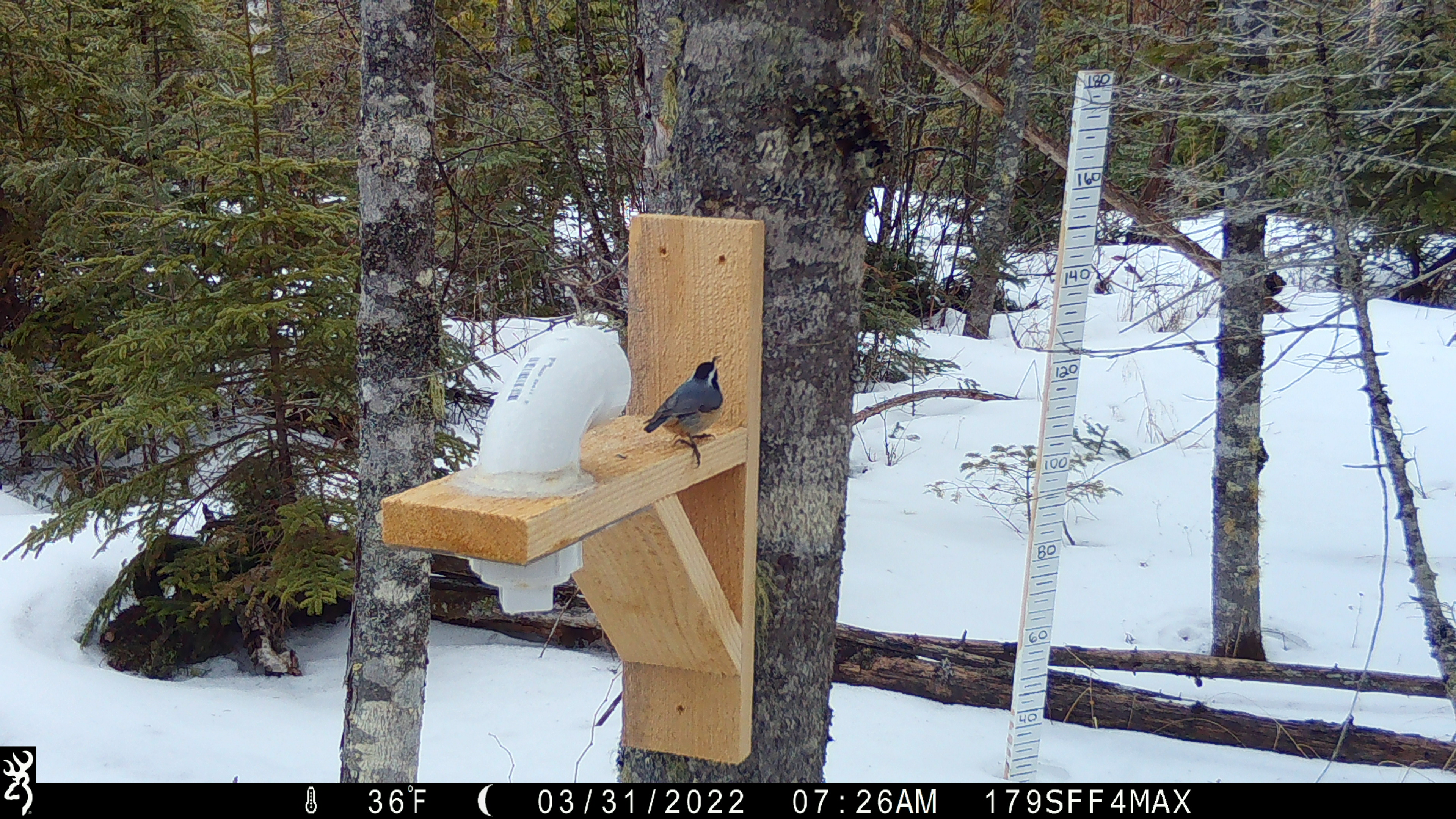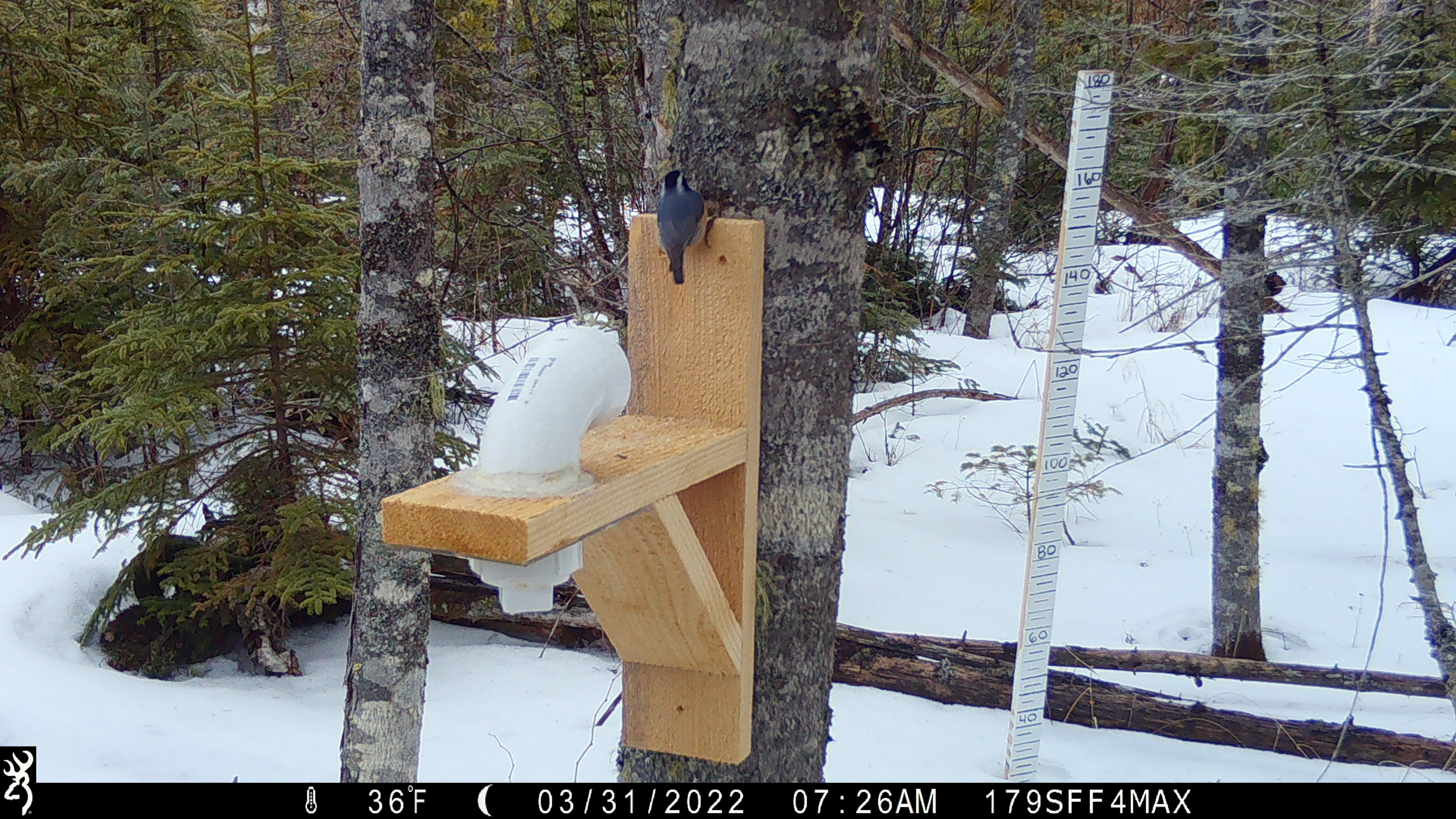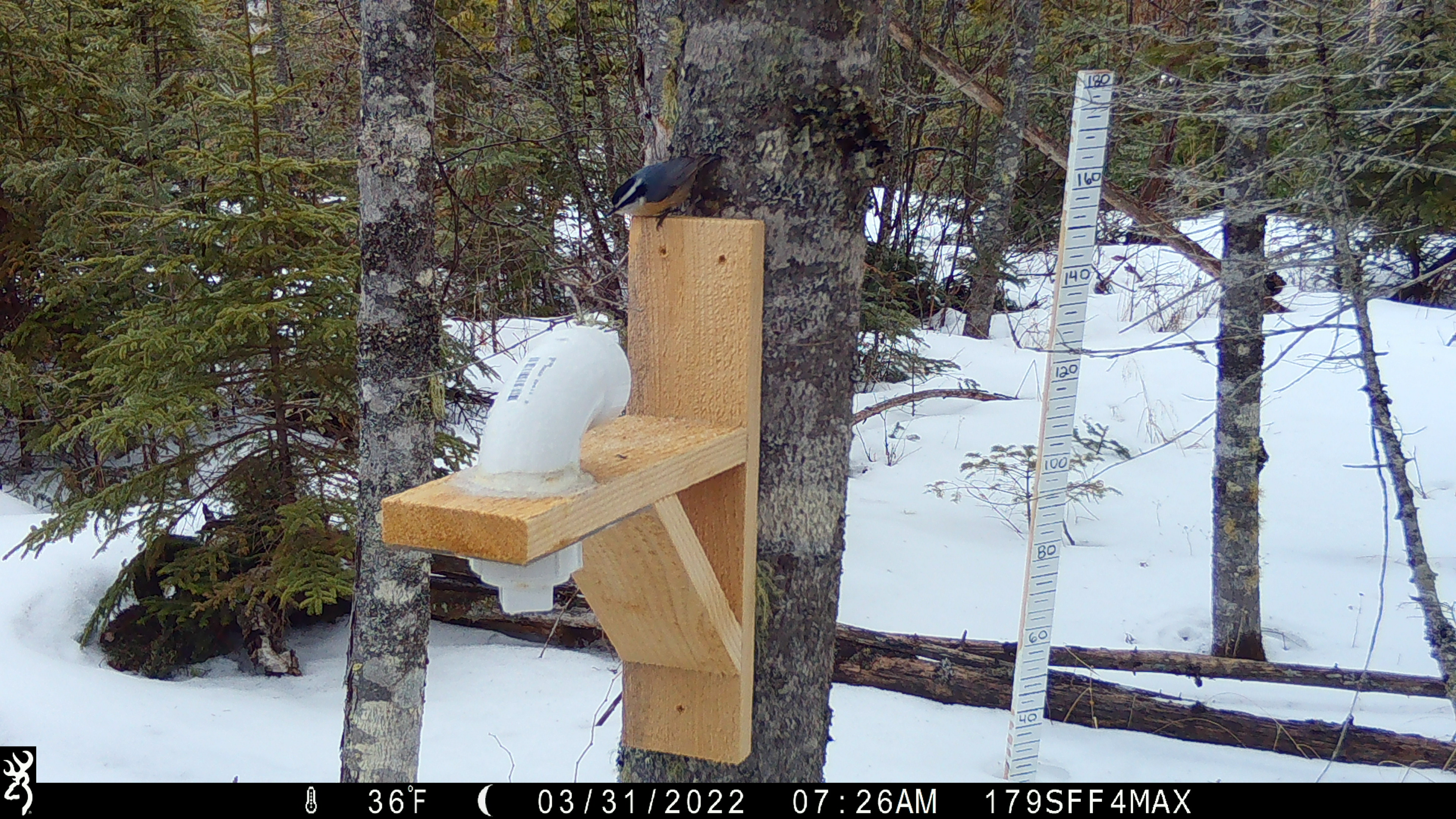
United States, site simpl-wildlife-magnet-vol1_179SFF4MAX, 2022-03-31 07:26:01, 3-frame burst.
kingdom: Animalia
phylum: Chordata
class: Aves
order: Passeriformes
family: Sittidae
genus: Sitta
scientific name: Sitta canadensis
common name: red-breasted nuthatch